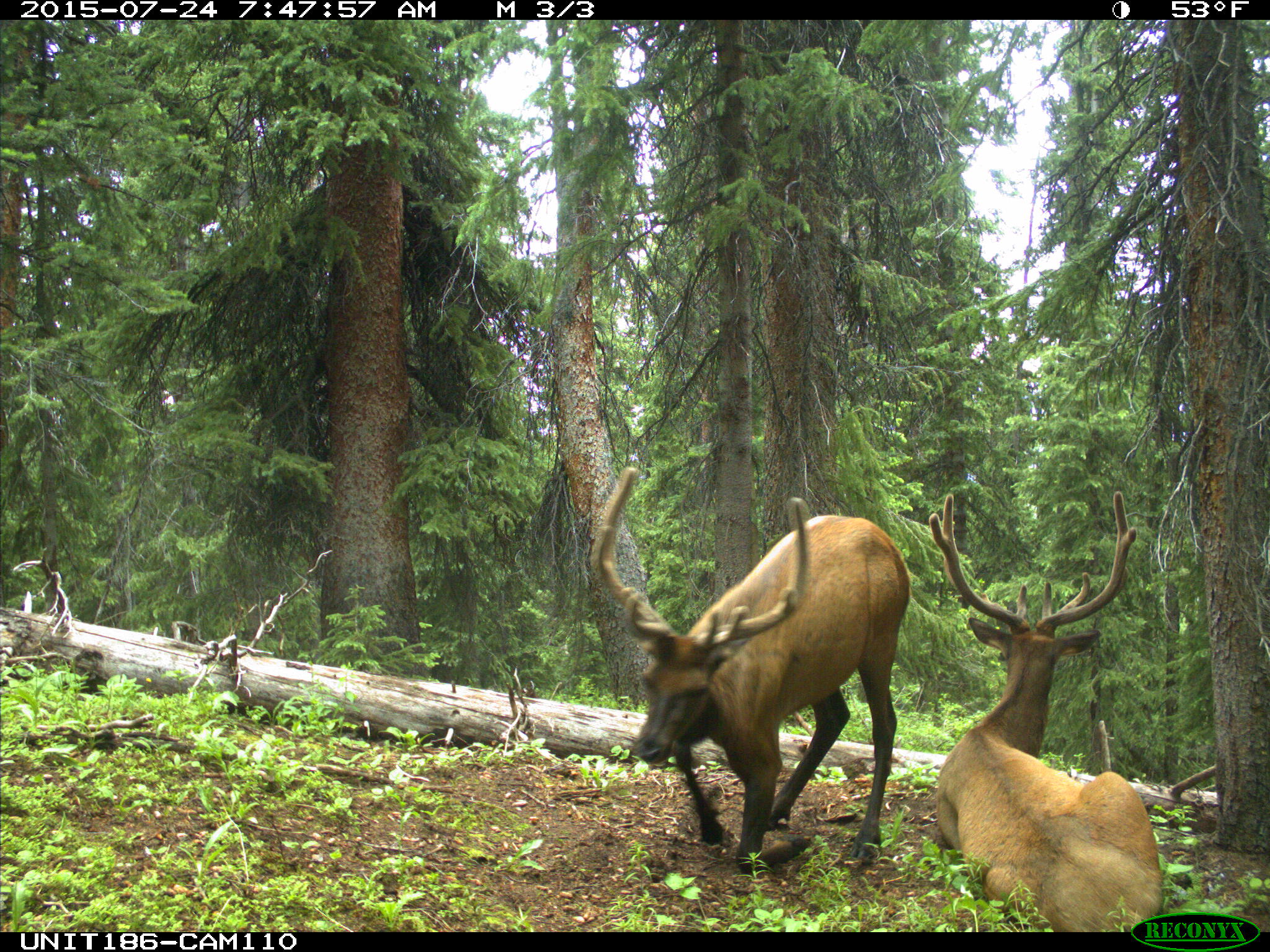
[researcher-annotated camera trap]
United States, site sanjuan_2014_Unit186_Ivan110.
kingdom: Animalia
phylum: Chordata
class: Mammalia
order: Artiodactyla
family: Cervidae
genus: Cervus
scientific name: Cervus elaphus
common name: red deer